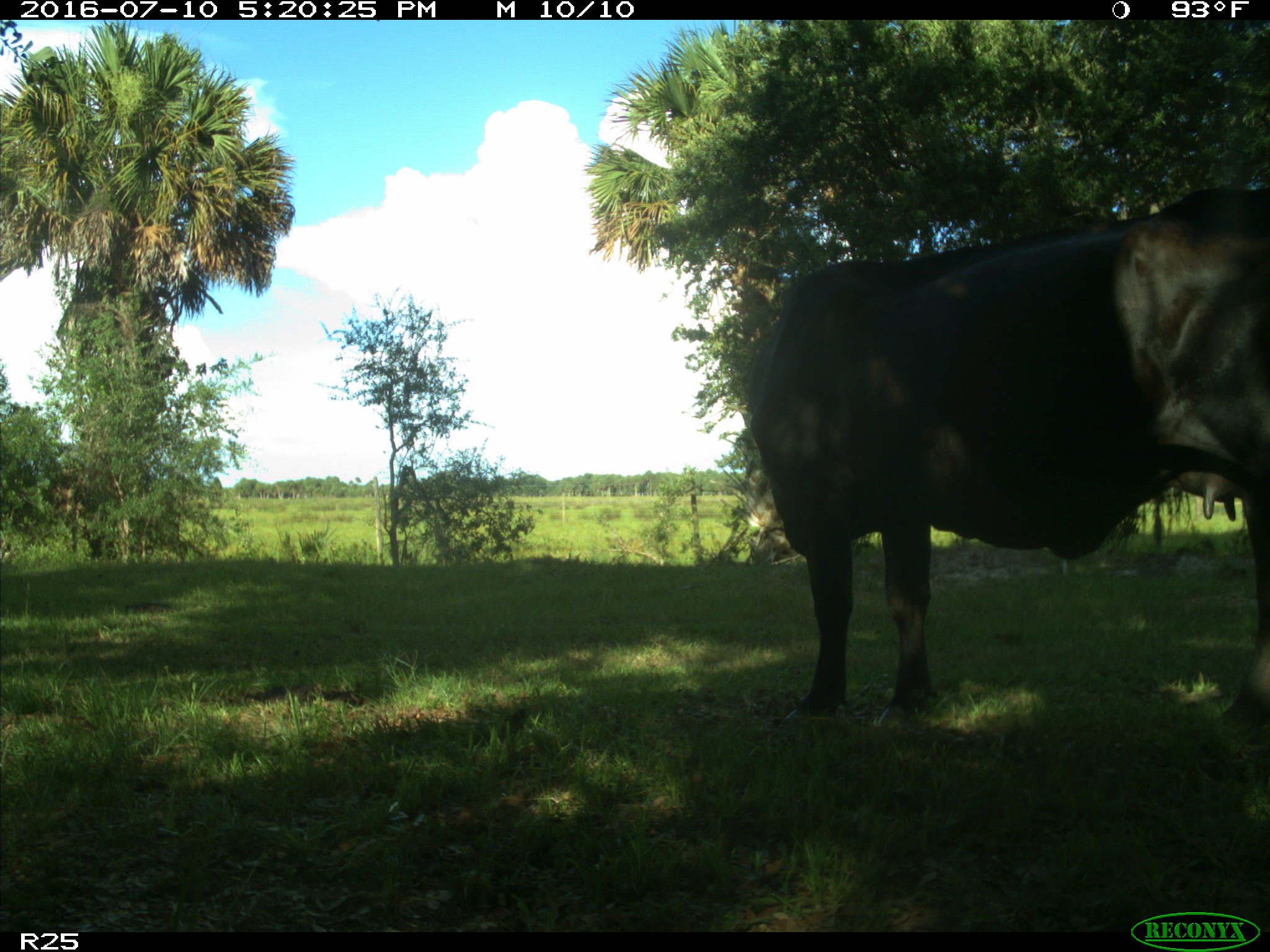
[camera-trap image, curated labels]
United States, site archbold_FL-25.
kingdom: Animalia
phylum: Chordata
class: Mammalia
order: Artiodactyla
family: Bovidae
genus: Bos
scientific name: Bos taurus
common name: domestic cow